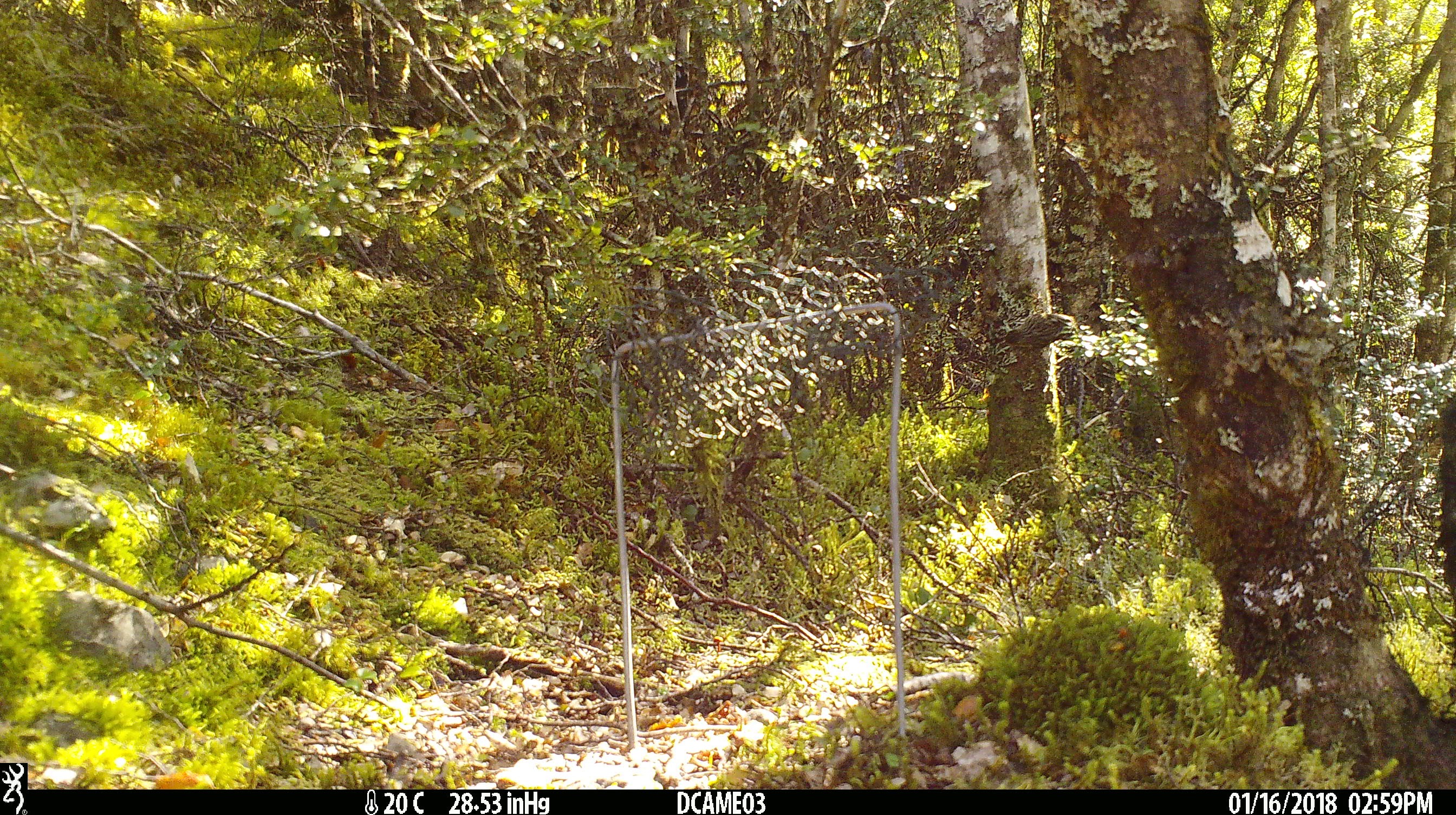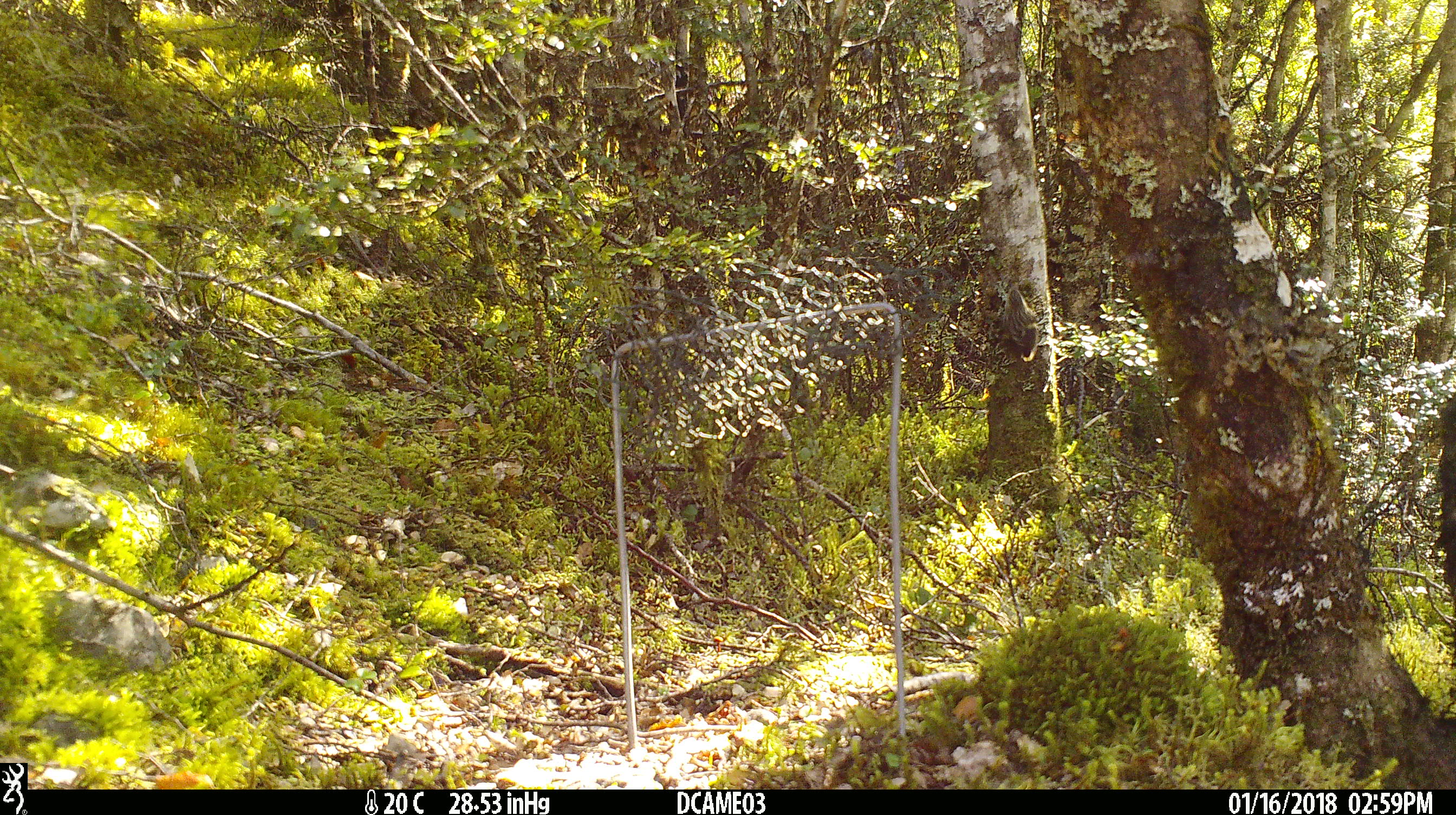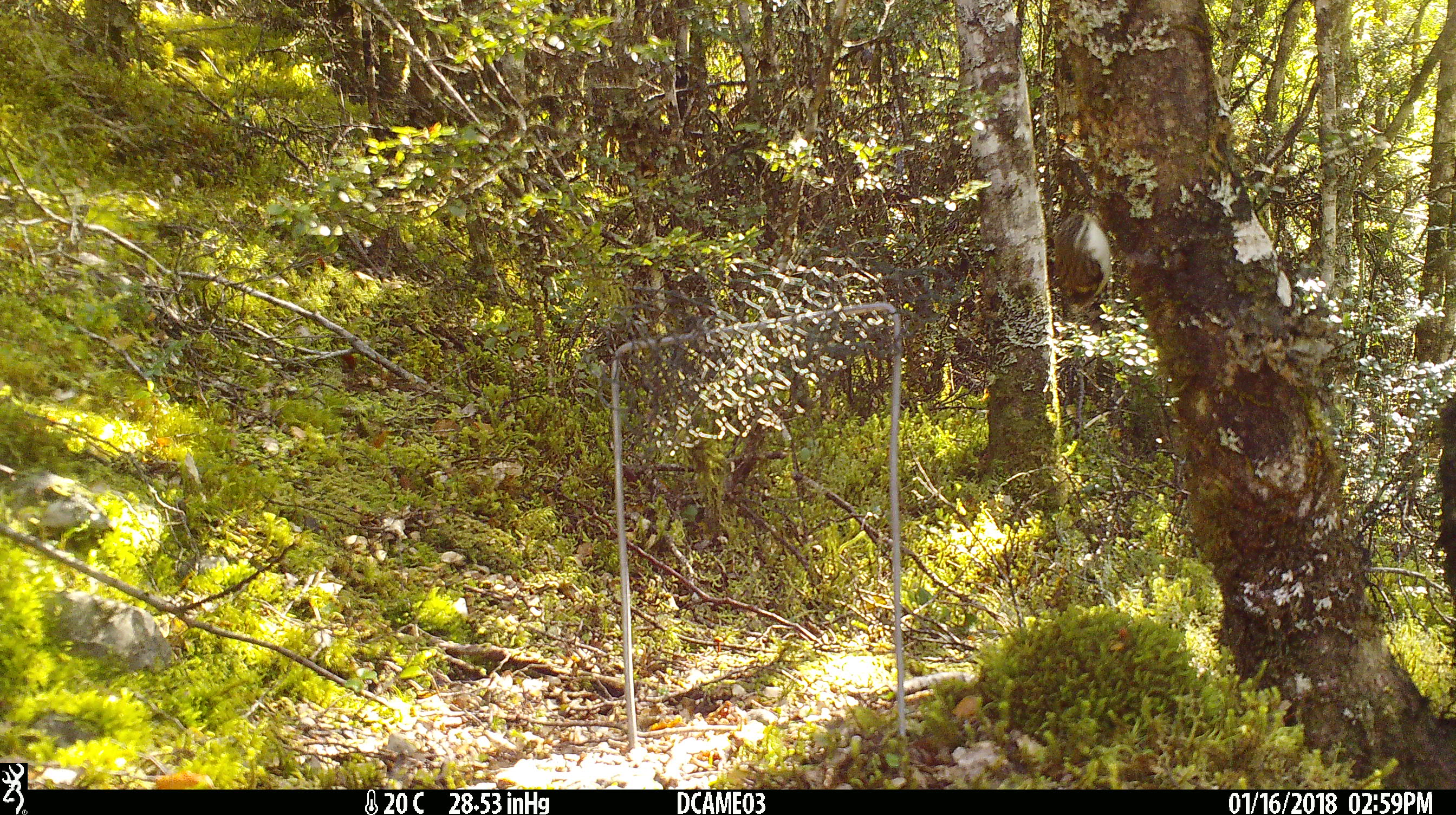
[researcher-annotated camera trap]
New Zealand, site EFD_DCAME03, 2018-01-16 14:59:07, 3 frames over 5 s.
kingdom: Animalia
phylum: Chordata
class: Aves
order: Passeriformes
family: Acanthisittidae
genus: Acanthisitta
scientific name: Acanthisitta chloris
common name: rifleman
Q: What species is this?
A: Rifleman (Acanthisitta chloris).